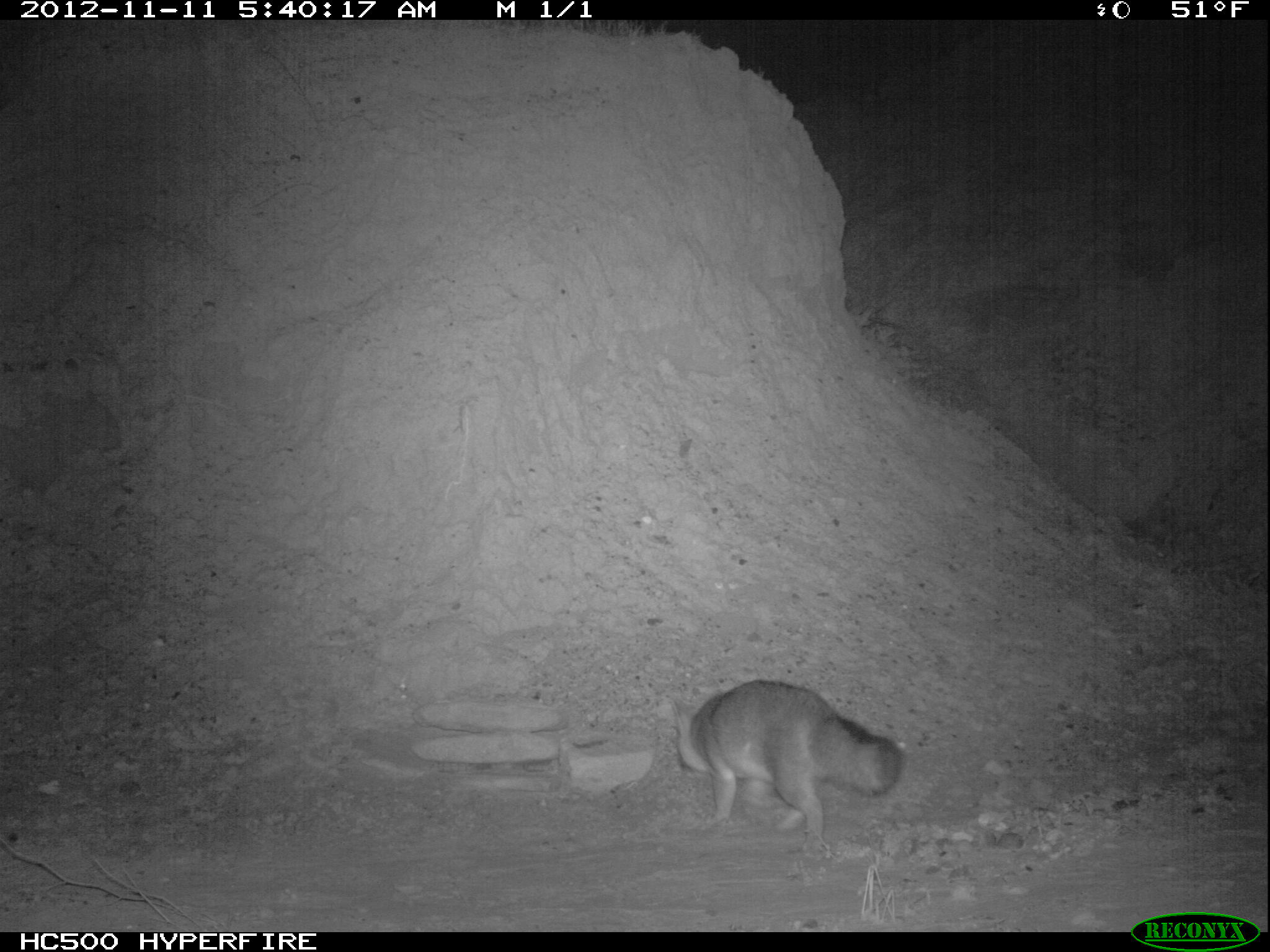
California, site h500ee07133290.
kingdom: Animalia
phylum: Chordata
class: Mammalia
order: Carnivora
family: Canidae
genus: Urocyon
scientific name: Urocyon littoralis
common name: island fox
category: fox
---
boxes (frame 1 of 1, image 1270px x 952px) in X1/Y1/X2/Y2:
fox: 670/680/904/857